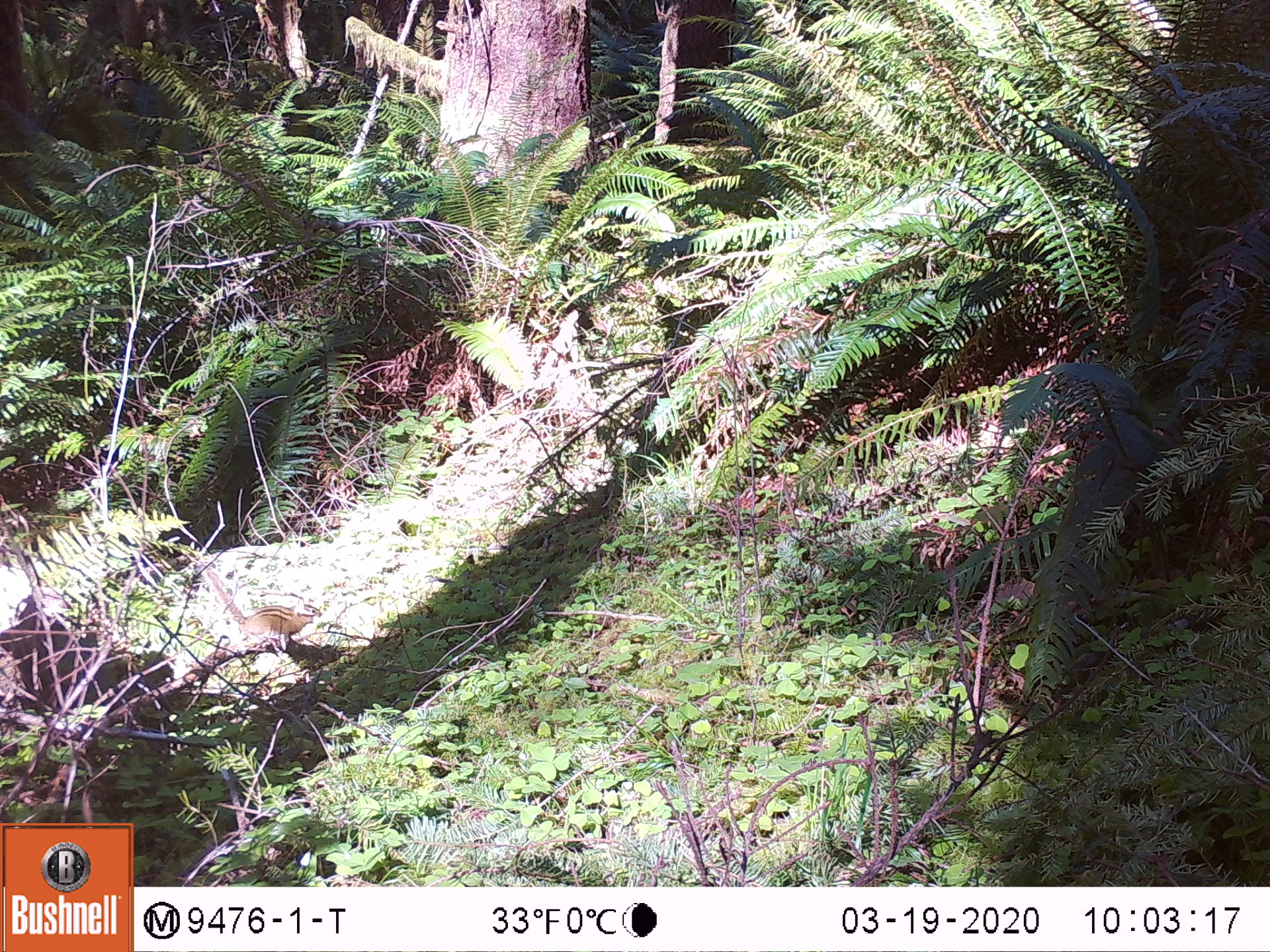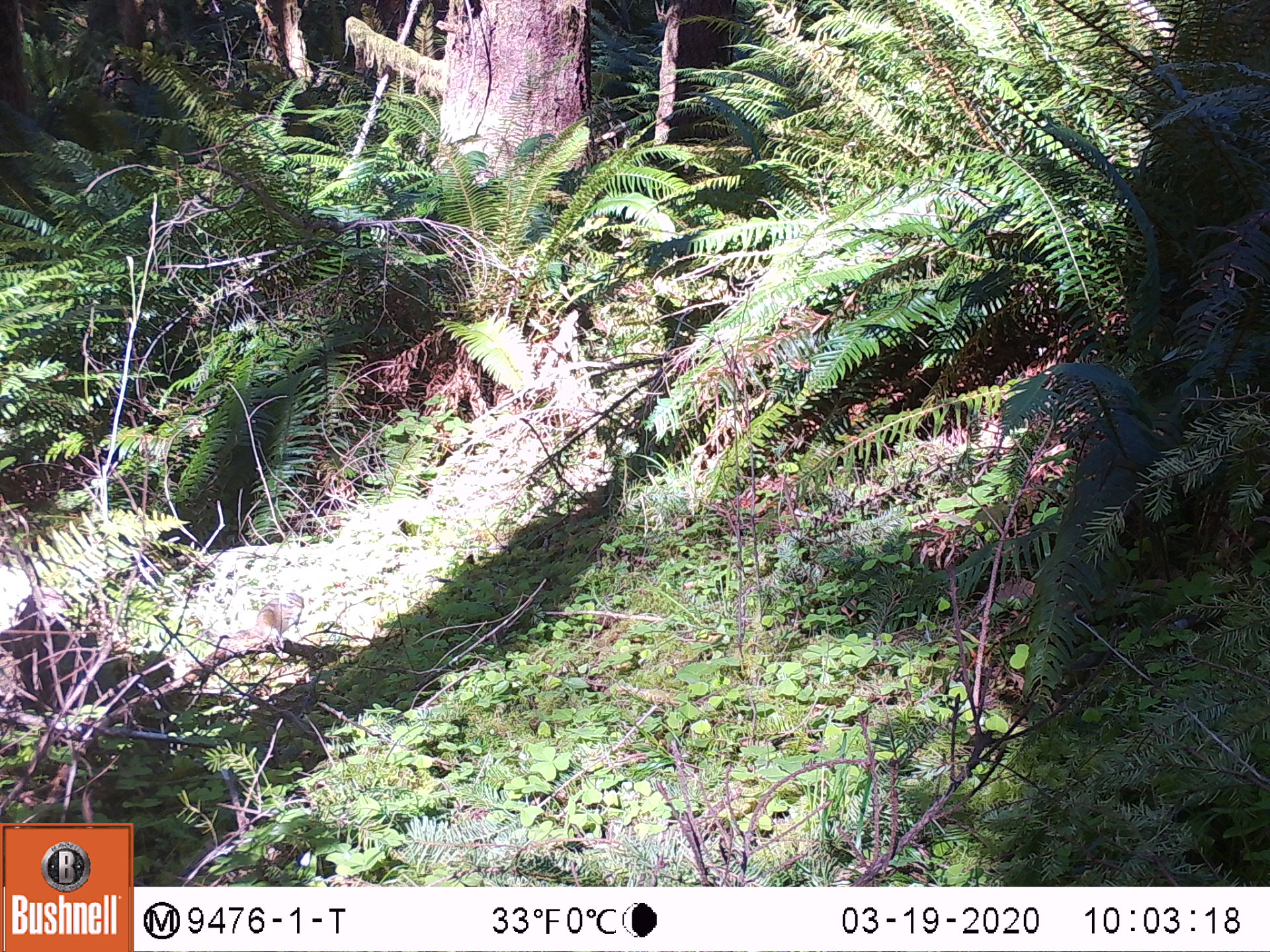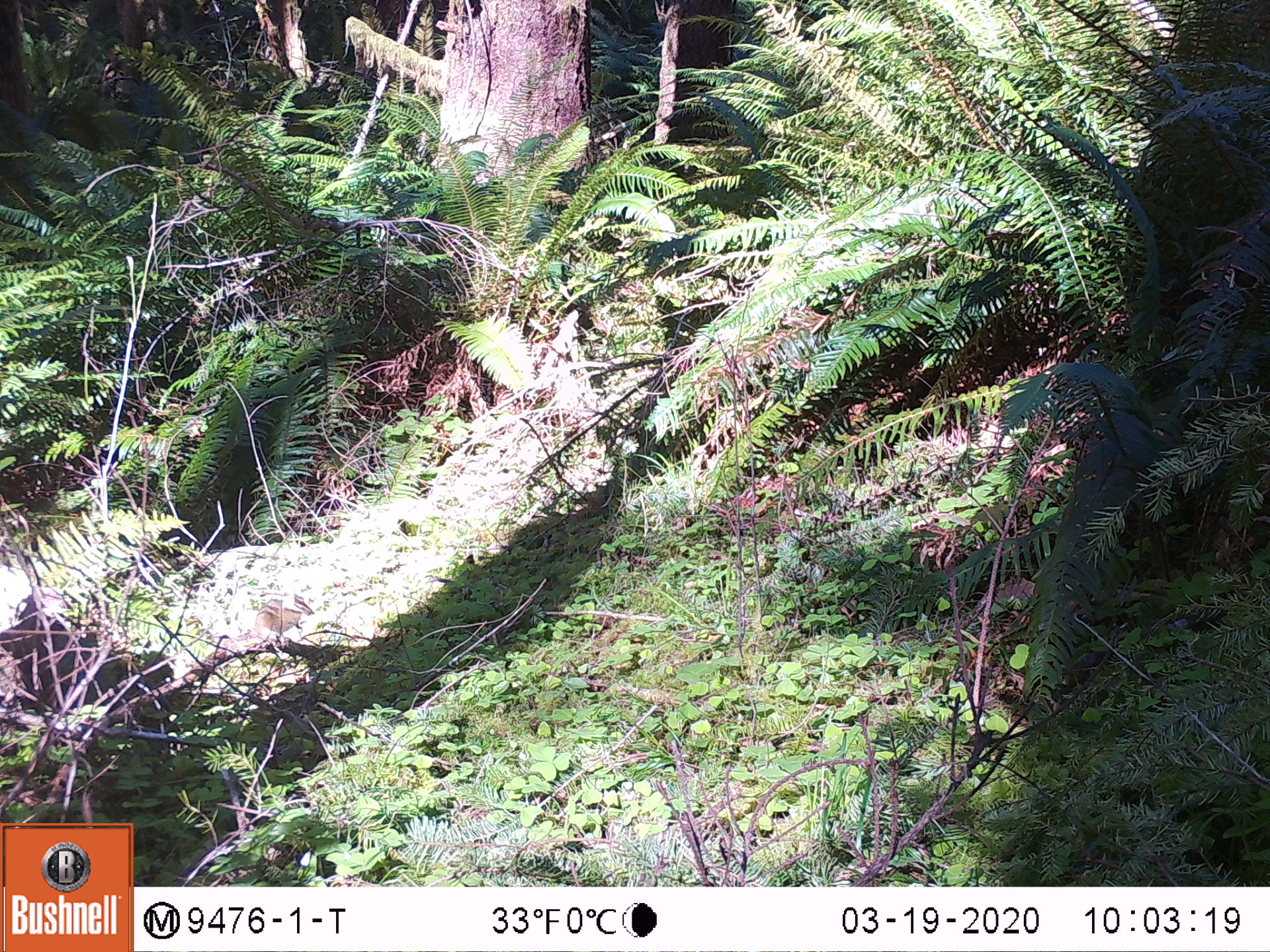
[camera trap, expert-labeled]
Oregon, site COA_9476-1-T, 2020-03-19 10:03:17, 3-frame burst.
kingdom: Animalia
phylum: Chordata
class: Mammalia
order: Rodentia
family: Sciuridae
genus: Neotamias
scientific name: Neotamias townsendii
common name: townsend's chipmunk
Townsend's chipmunk (Neotamias townsendii).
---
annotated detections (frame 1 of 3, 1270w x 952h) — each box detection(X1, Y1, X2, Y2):
townsend's chipmunk: detection(194, 562, 322, 653)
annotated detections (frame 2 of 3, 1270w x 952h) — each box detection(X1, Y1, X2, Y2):
townsend's chipmunk: detection(233, 589, 307, 642)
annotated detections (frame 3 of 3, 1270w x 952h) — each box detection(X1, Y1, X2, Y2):
townsend's chipmunk: detection(246, 590, 316, 645)